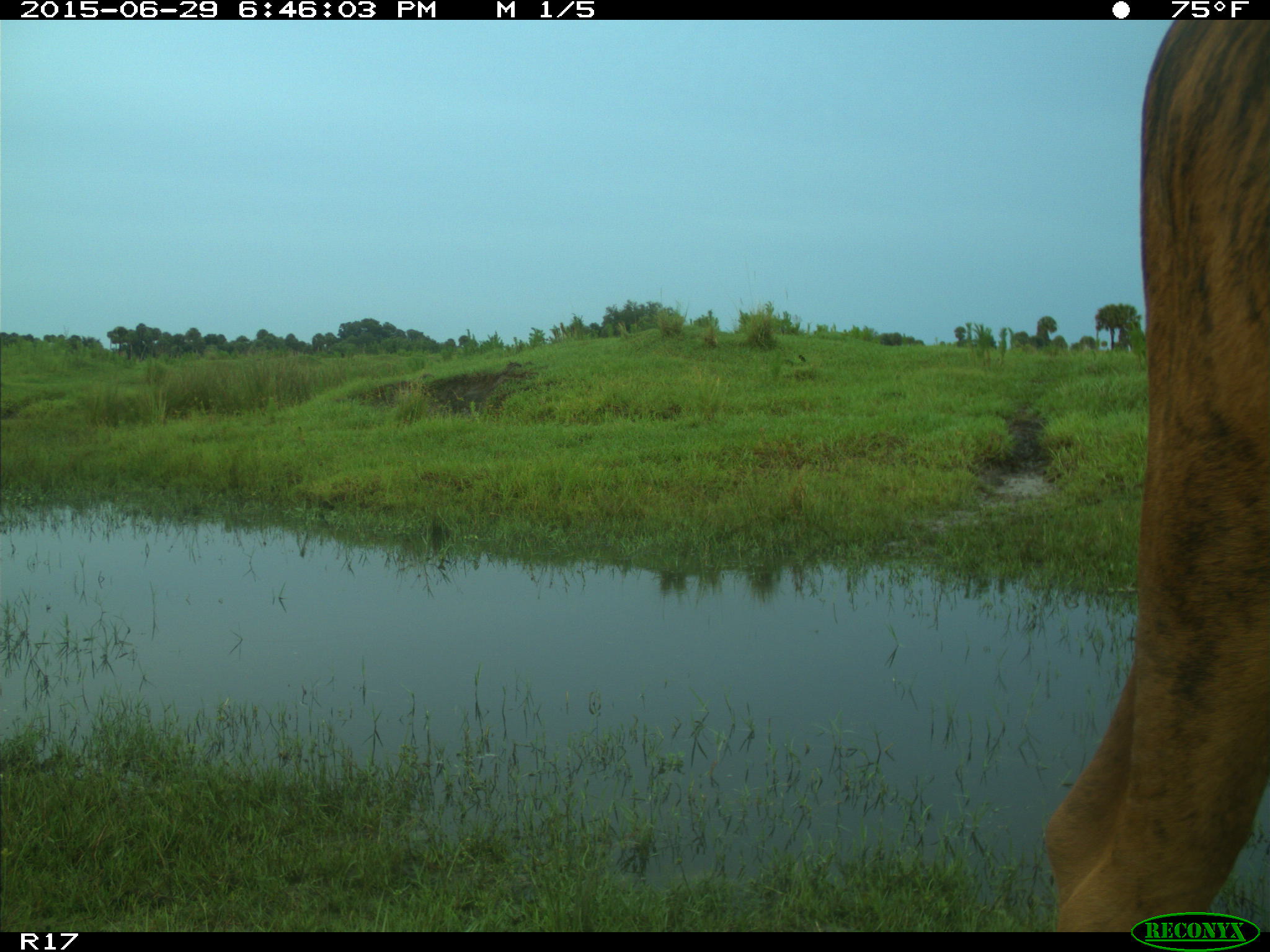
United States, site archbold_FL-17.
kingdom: Animalia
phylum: Chordata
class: Mammalia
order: Artiodactyla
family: Bovidae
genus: Bos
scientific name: Bos taurus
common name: domestic cow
Bos taurus (domestic cow).